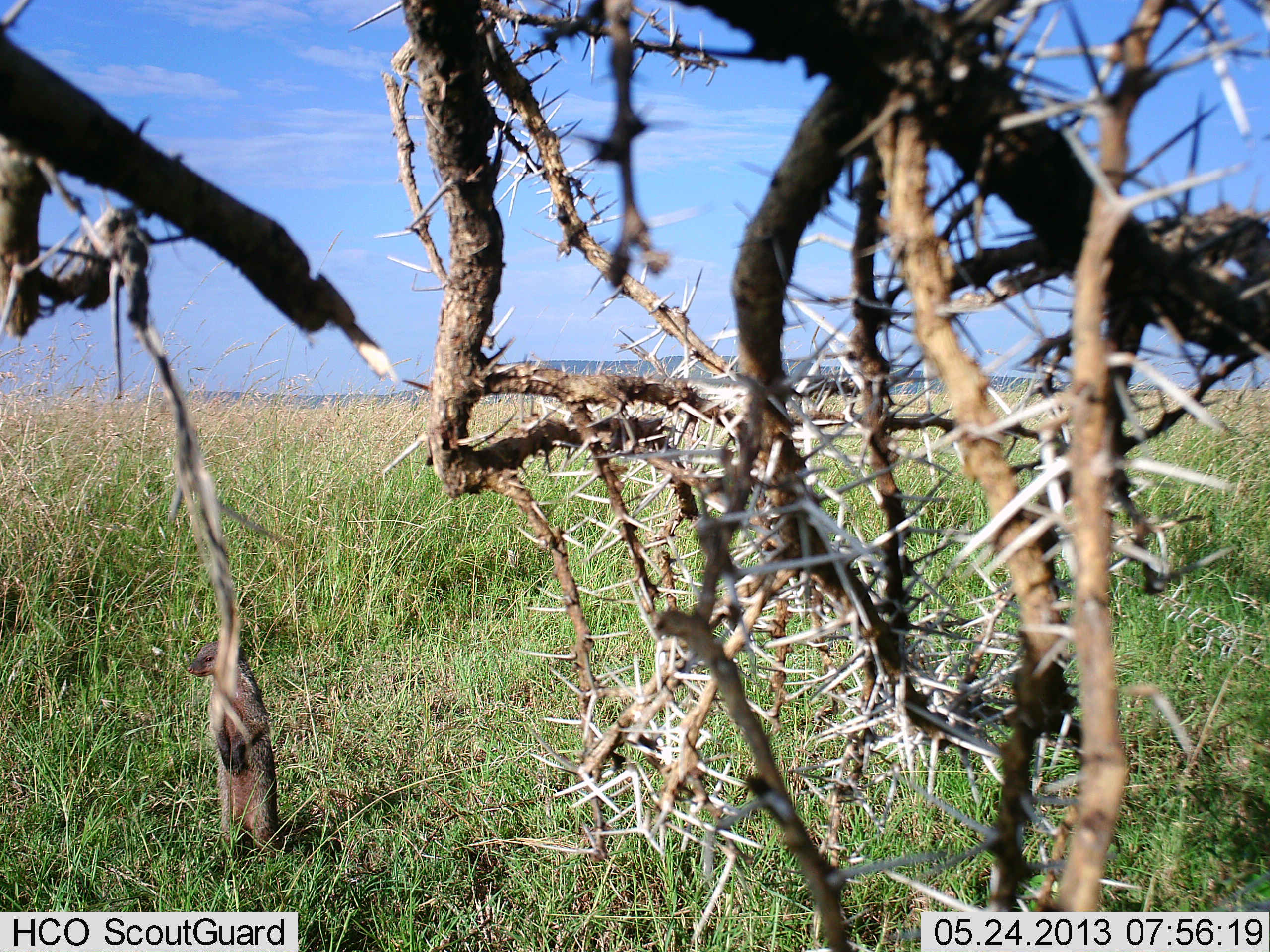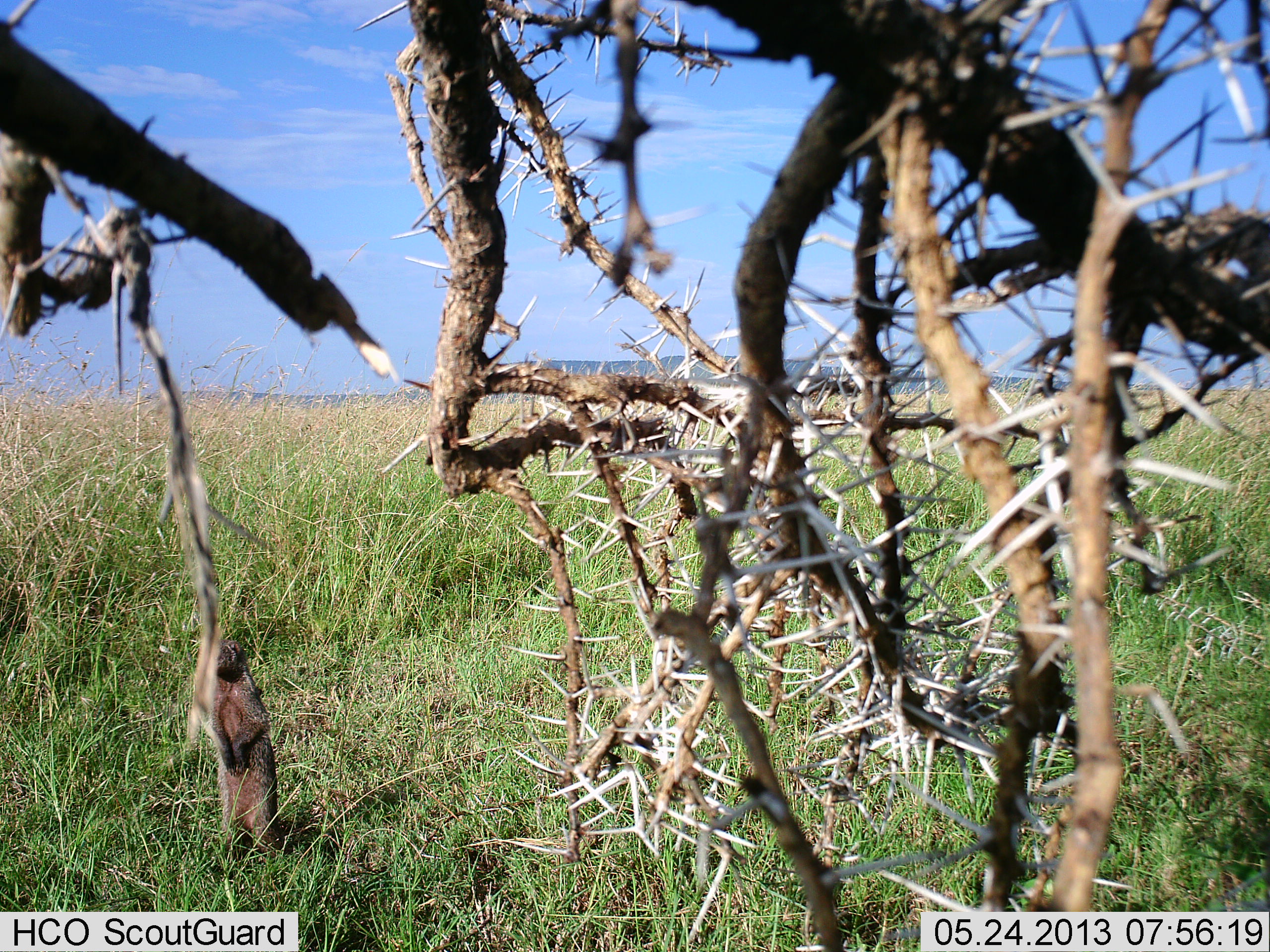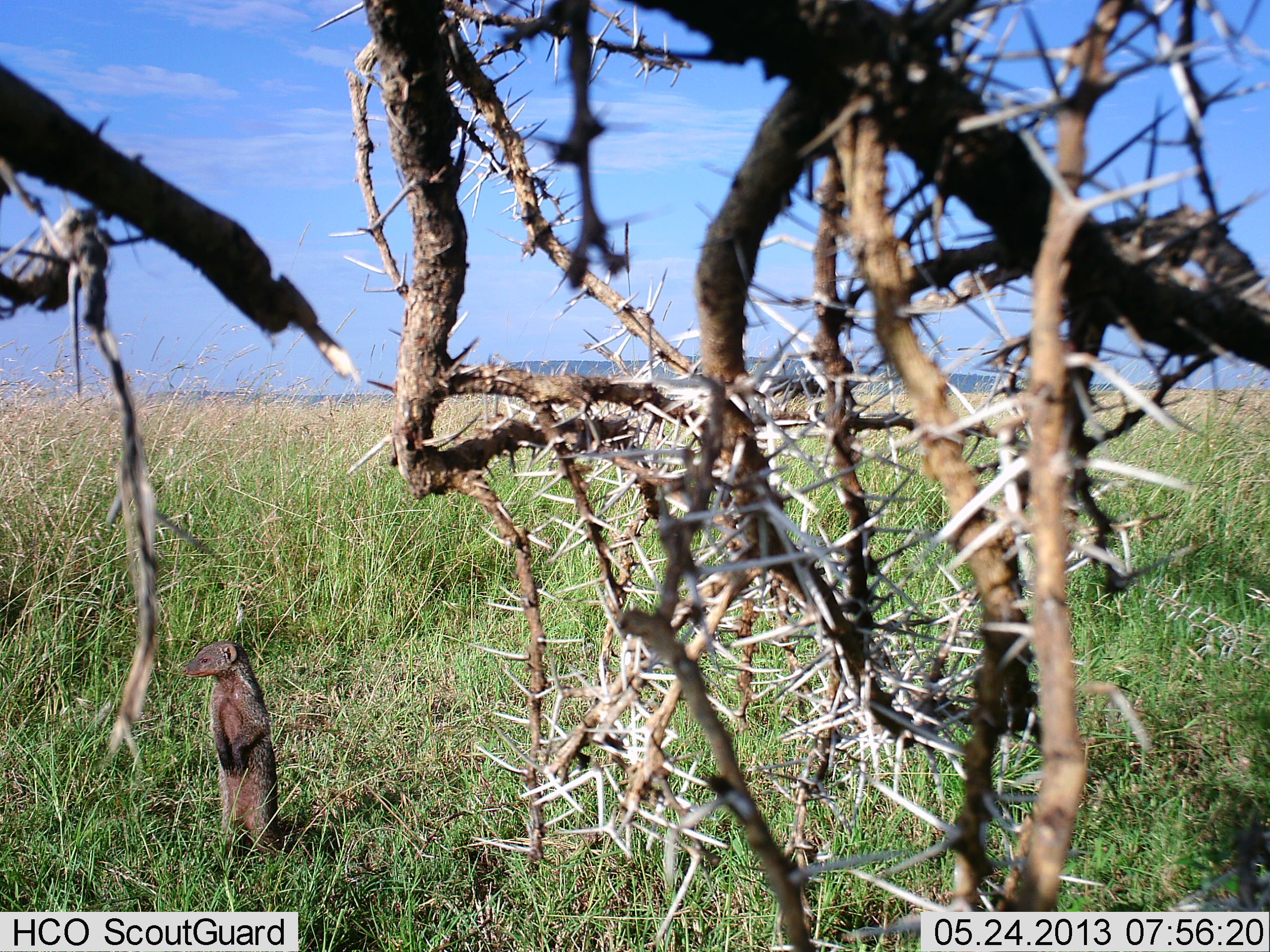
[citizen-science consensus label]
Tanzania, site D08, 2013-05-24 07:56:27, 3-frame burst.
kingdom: Animalia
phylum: Chordata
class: Mammalia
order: Carnivora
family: Herpestidae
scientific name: Herpestidae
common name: mongoose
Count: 1.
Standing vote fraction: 100%.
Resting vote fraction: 0%.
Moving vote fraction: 0%.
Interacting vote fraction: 0%.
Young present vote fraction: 0%.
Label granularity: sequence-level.